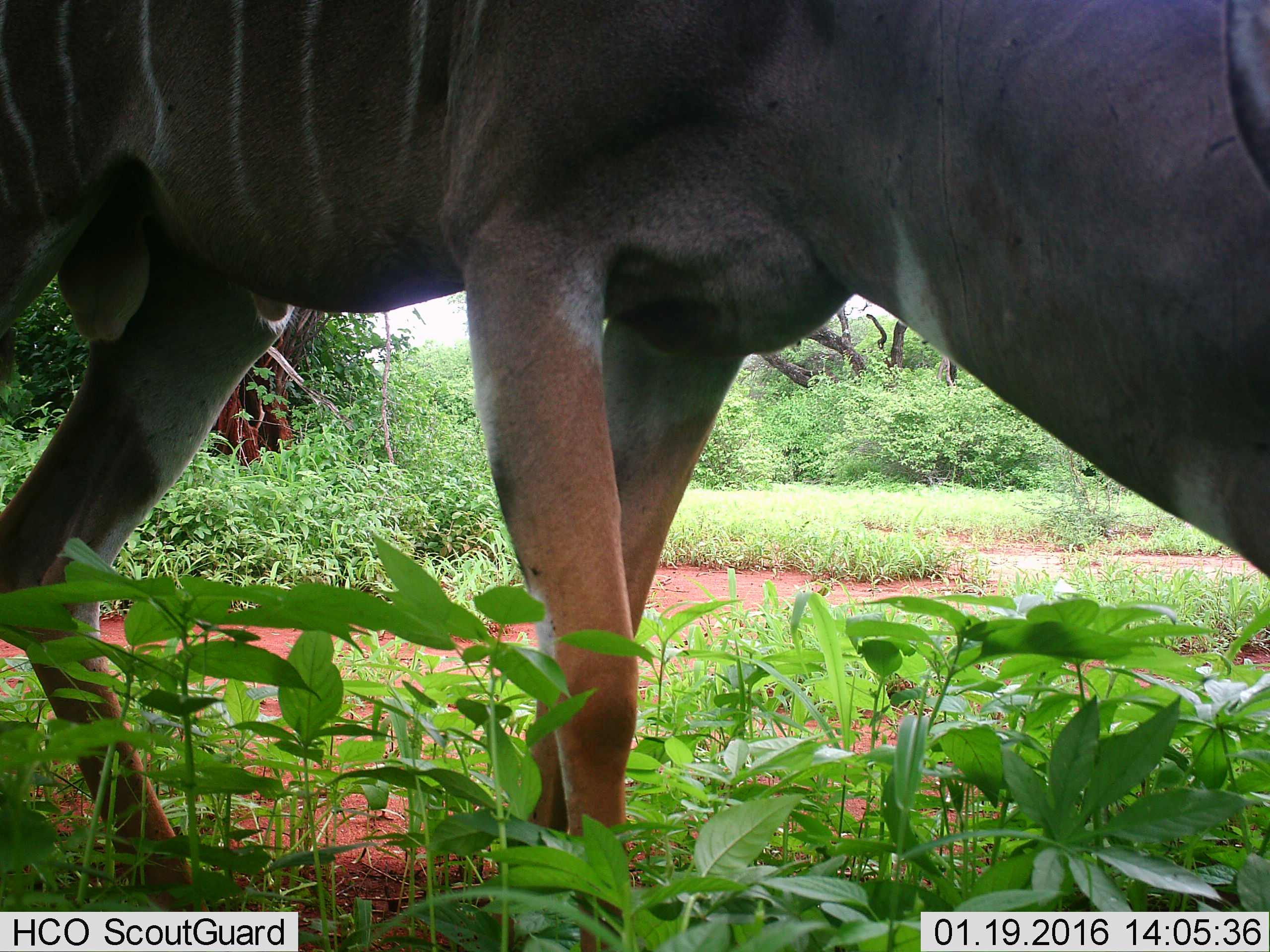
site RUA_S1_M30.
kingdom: Animalia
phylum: Chordata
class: Mammalia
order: Artiodactyla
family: Bovidae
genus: Tragelaphus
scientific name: Tragelaphus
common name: kudu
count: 1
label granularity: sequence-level